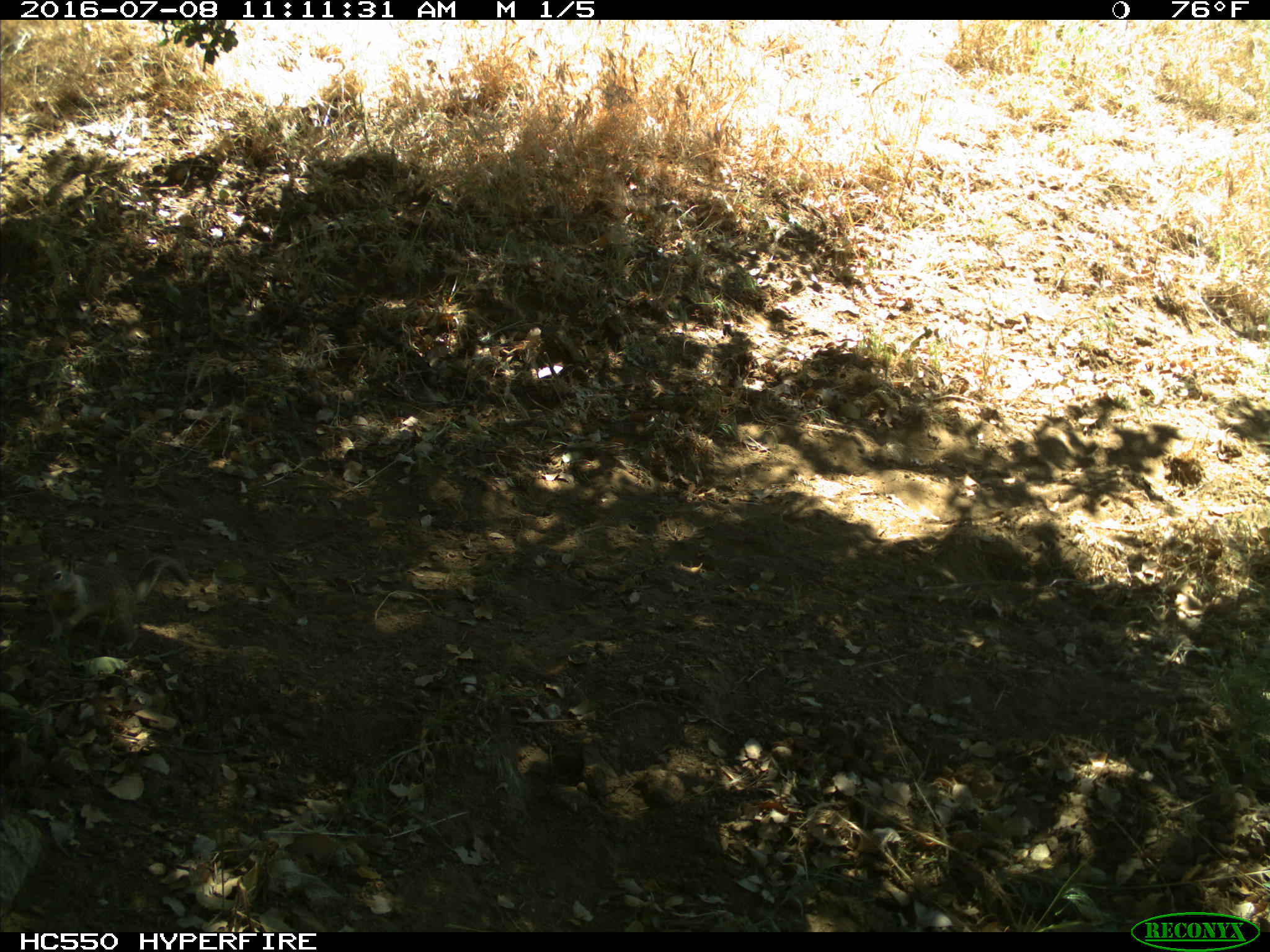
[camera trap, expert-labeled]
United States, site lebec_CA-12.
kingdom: Animalia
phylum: Chordata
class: Mammalia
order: Rodentia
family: Sciuridae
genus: Otospermophilus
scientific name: Otospermophilus beecheyi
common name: california ground squirrel